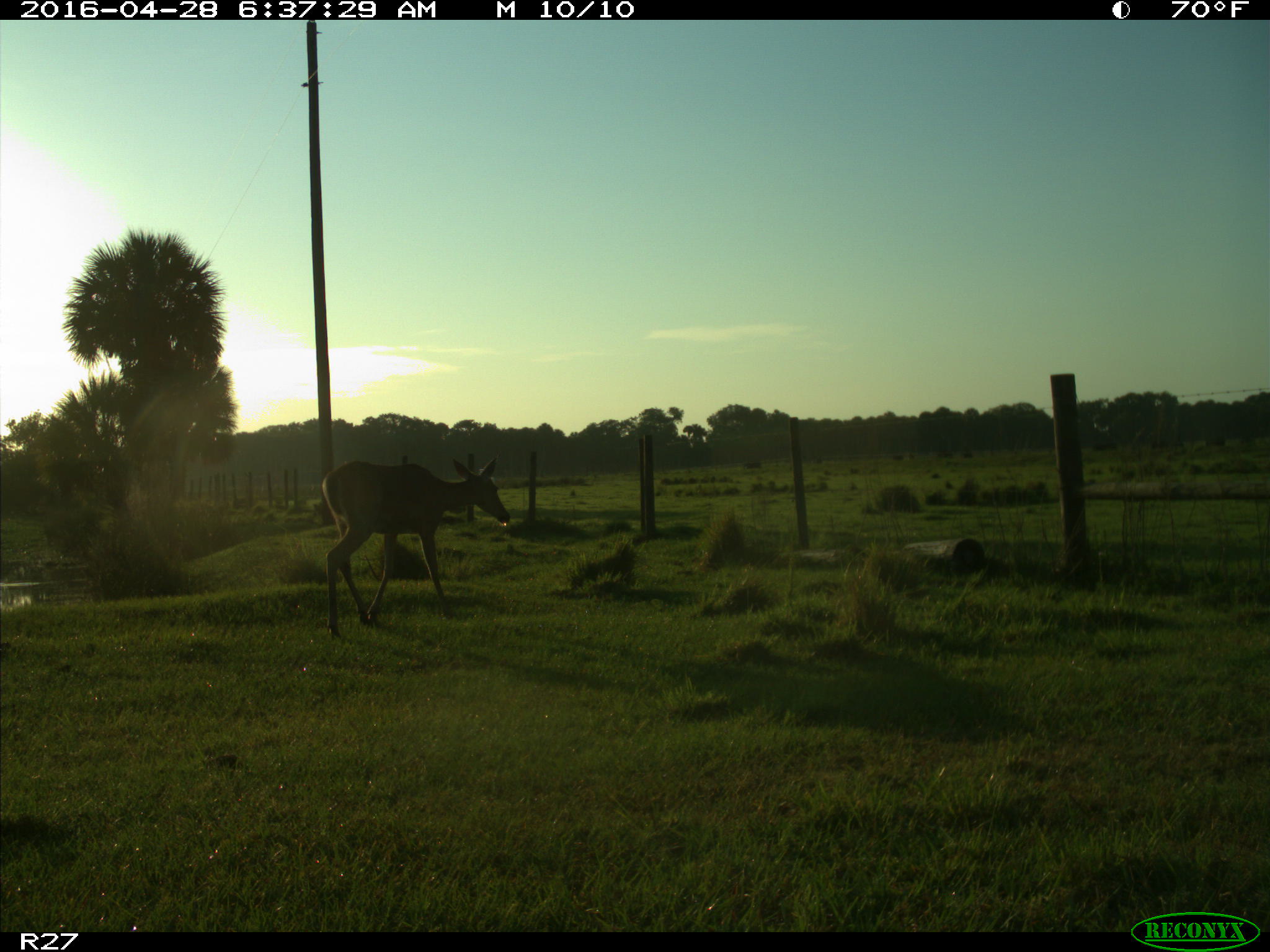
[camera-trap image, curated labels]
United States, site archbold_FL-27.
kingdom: Animalia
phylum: Chordata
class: Mammalia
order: Artiodactyla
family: Cervidae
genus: Odocoileus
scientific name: Odocoileus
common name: deer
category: unidentified deer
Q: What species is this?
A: Unidentified deer (deer) (Odocoileus).